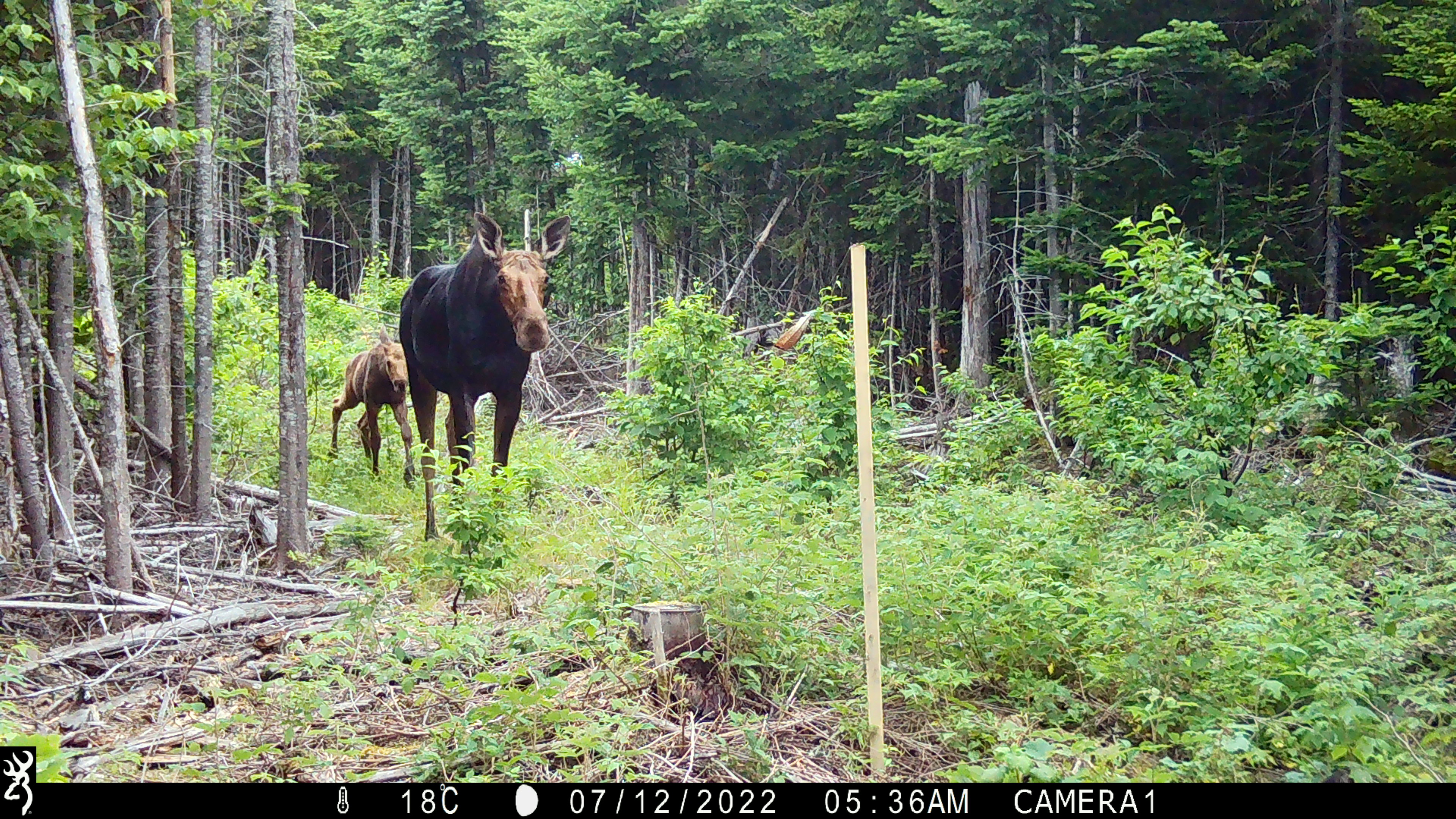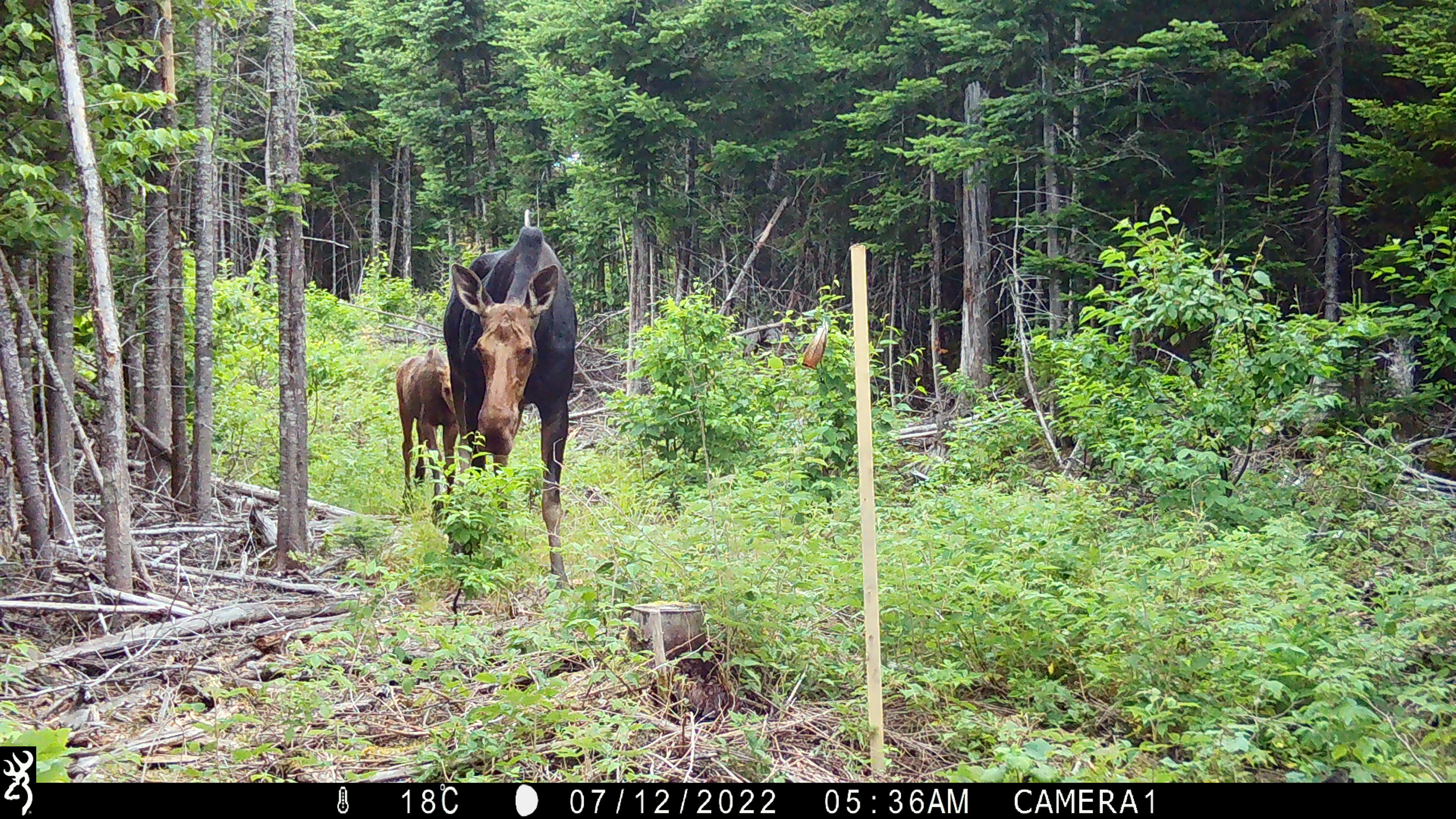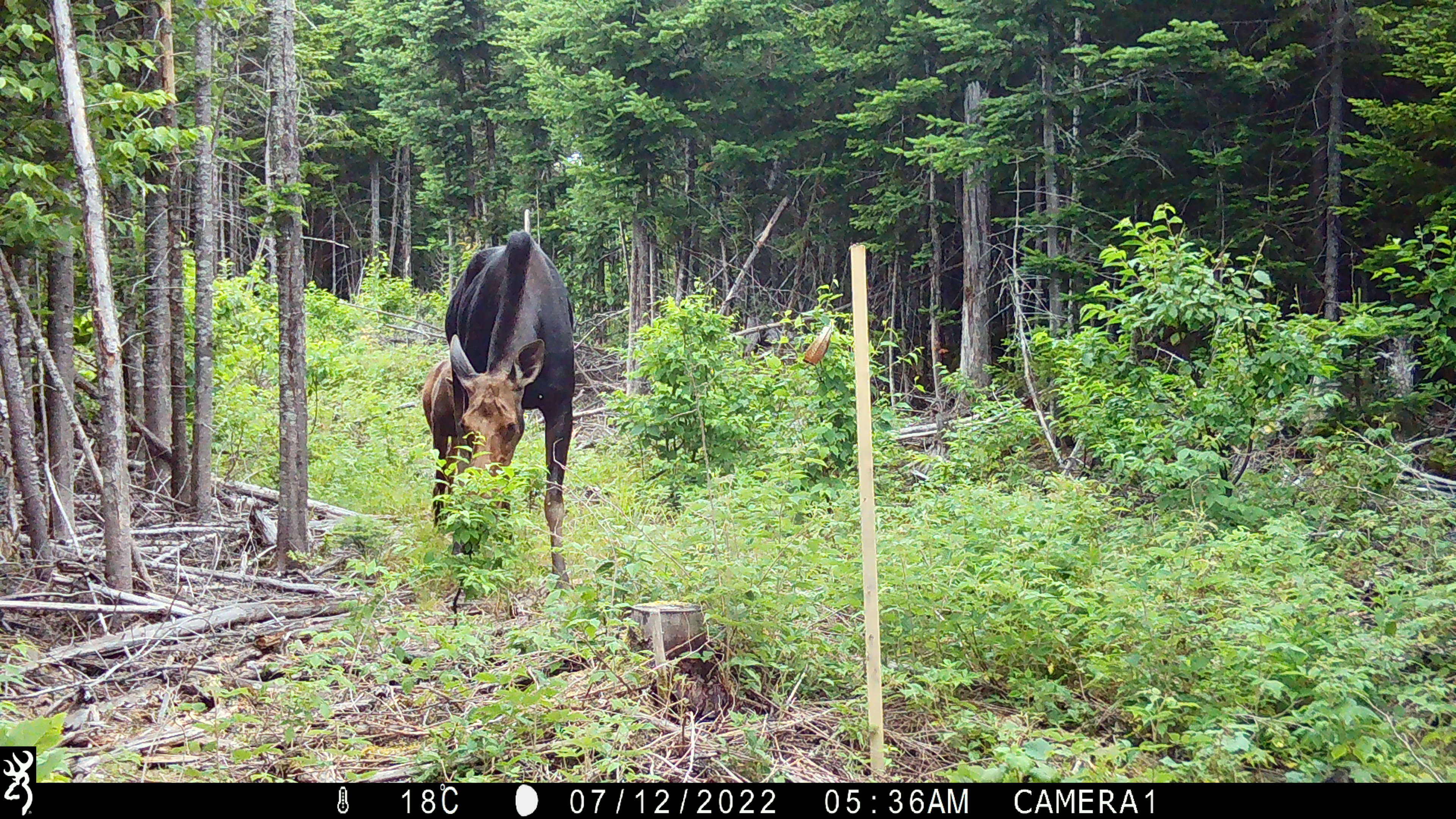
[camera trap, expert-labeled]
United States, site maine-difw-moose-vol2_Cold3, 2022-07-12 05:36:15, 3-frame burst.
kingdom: Animalia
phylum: Chordata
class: Mammalia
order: Artiodactyla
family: Cervidae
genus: Alces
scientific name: Alces alces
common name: moose